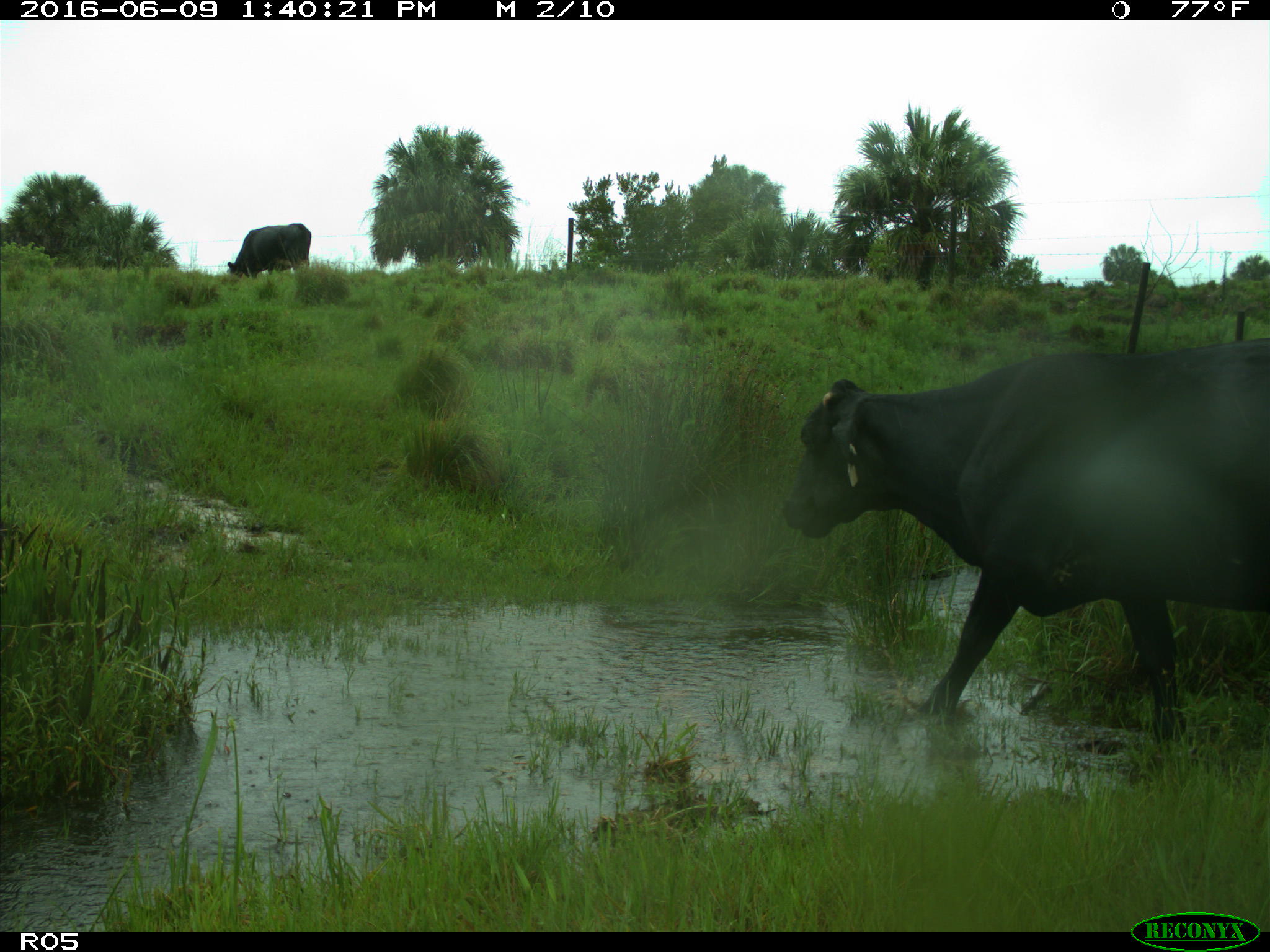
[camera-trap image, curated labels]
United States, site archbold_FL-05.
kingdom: Animalia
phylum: Chordata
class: Mammalia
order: Artiodactyla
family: Bovidae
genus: Bos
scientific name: Bos taurus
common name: domestic cow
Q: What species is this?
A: Bos taurus (domestic cow).